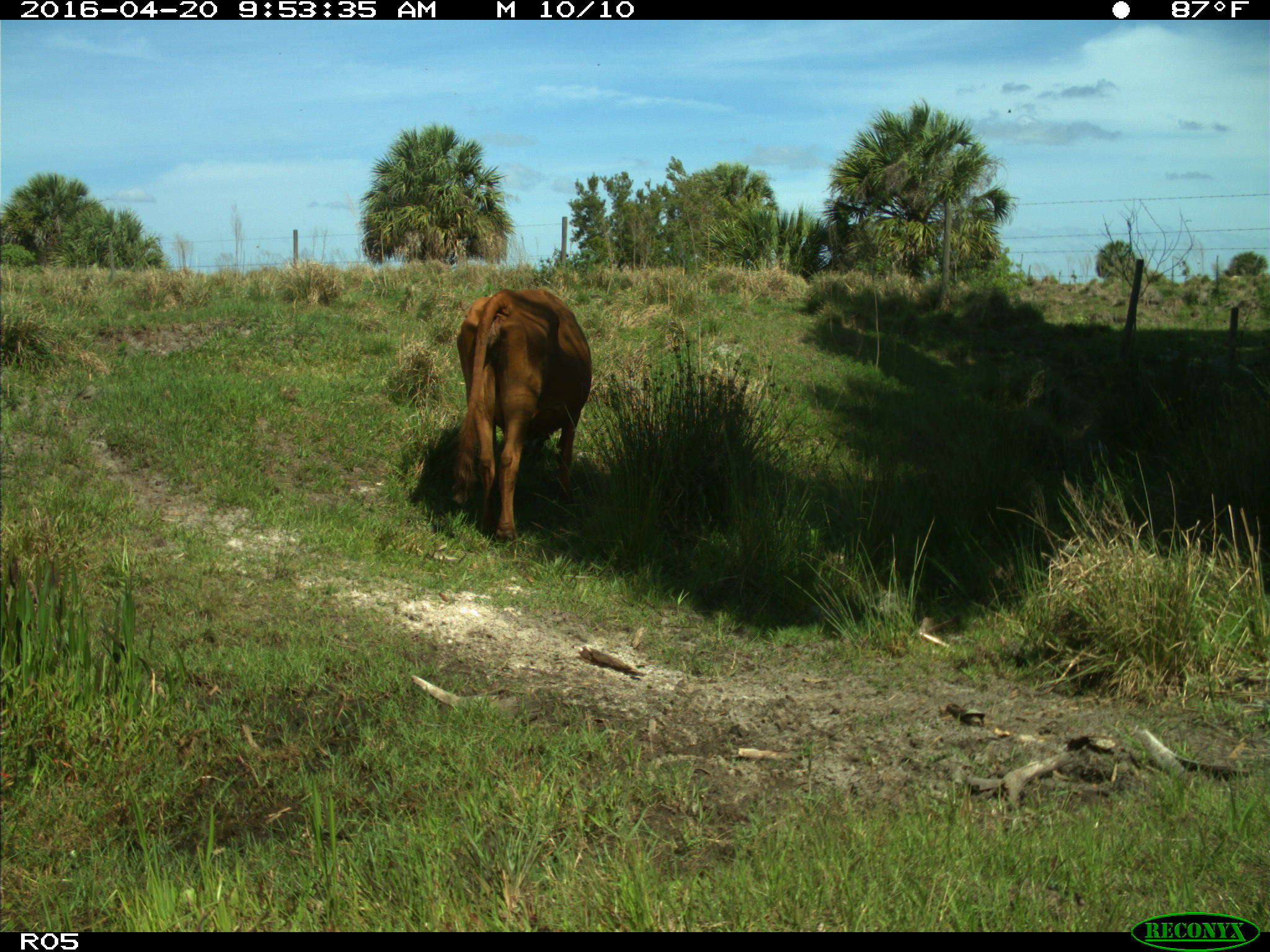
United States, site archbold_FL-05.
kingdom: Animalia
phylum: Chordata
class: Mammalia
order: Artiodactyla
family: Bovidae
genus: Bos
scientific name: Bos taurus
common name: domestic cow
Bos taurus (domestic cow).